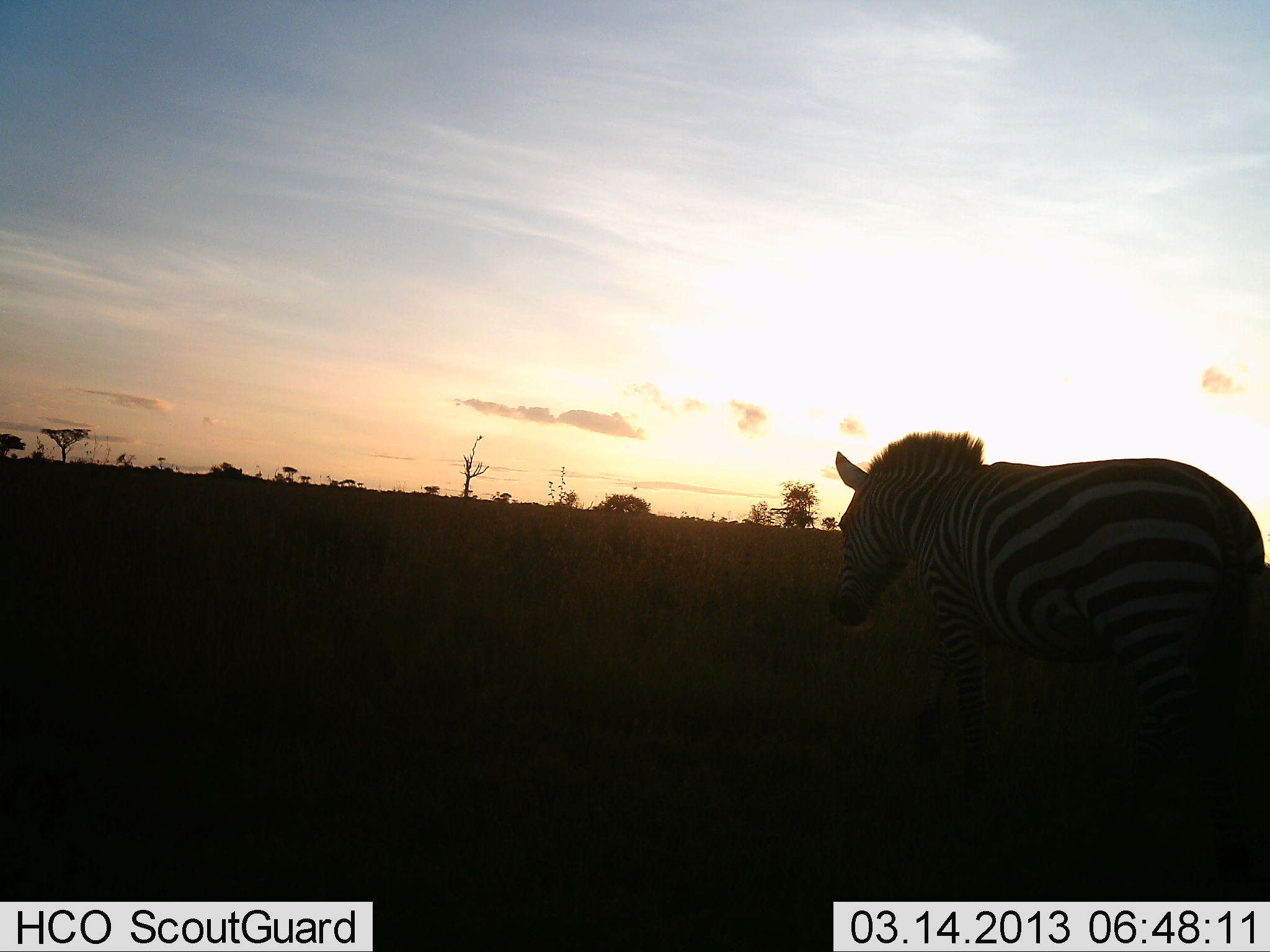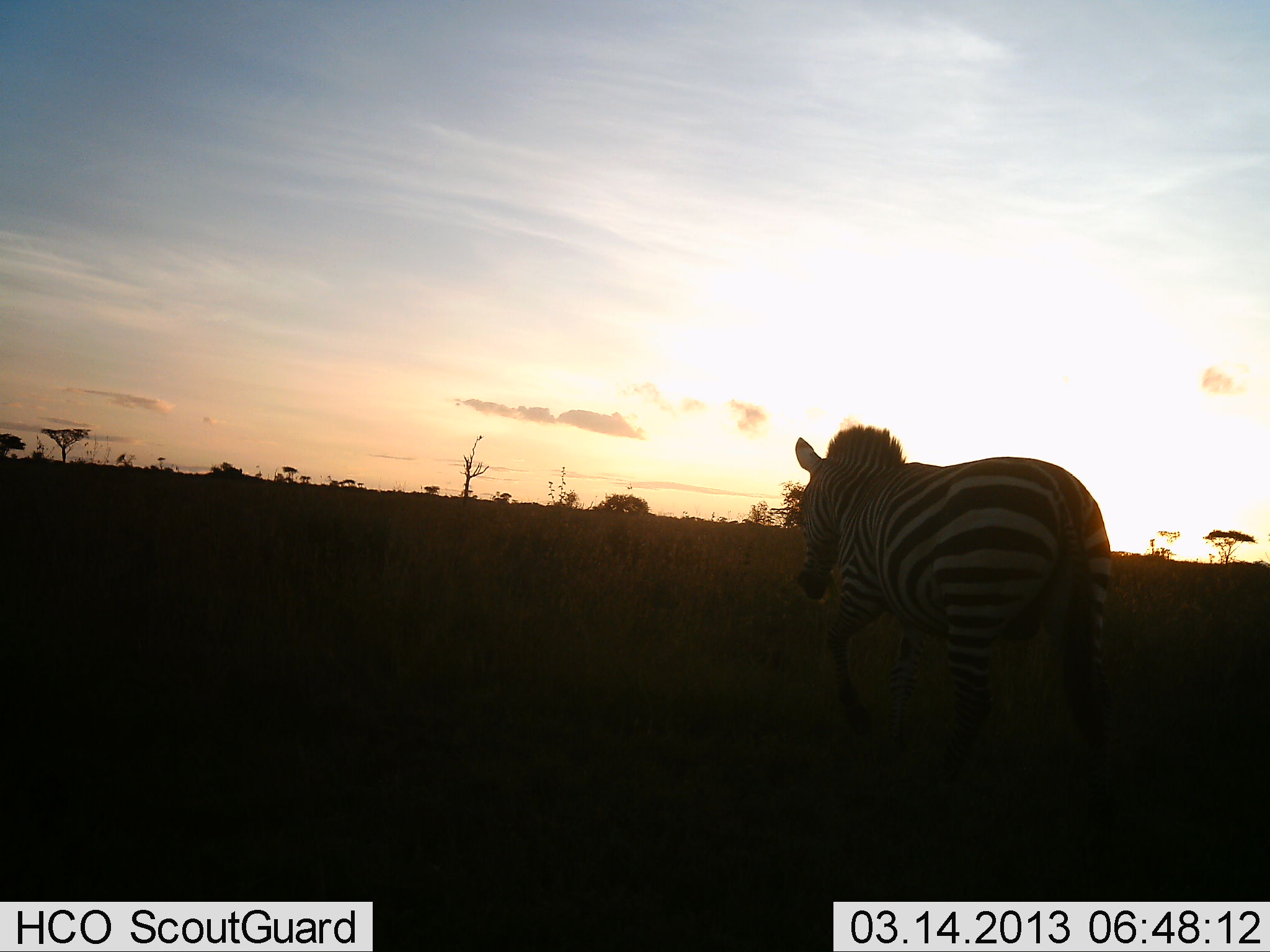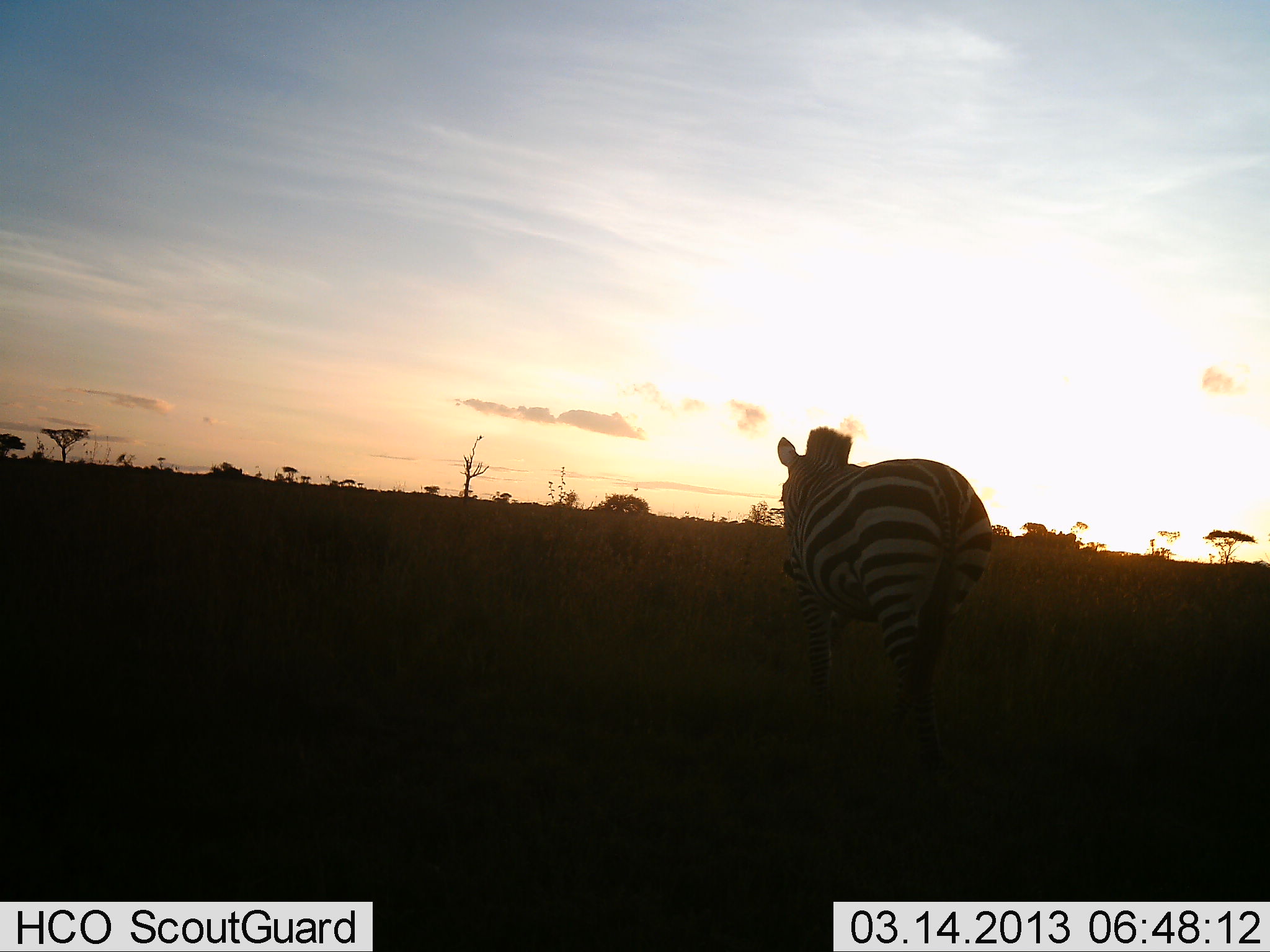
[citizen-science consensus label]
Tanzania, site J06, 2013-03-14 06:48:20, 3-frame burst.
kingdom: Animalia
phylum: Chordata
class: Mammalia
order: Perissodactyla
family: Equidae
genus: Equus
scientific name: Equus quagga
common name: plains zebra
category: zebra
Zebra (plains zebra) (Equus quagga), count 1. Behavior (volunteer vote fractions): standing 6%, resting 0%, moving 97%, interacting 0%. Young present (vote fraction): 0%. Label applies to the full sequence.